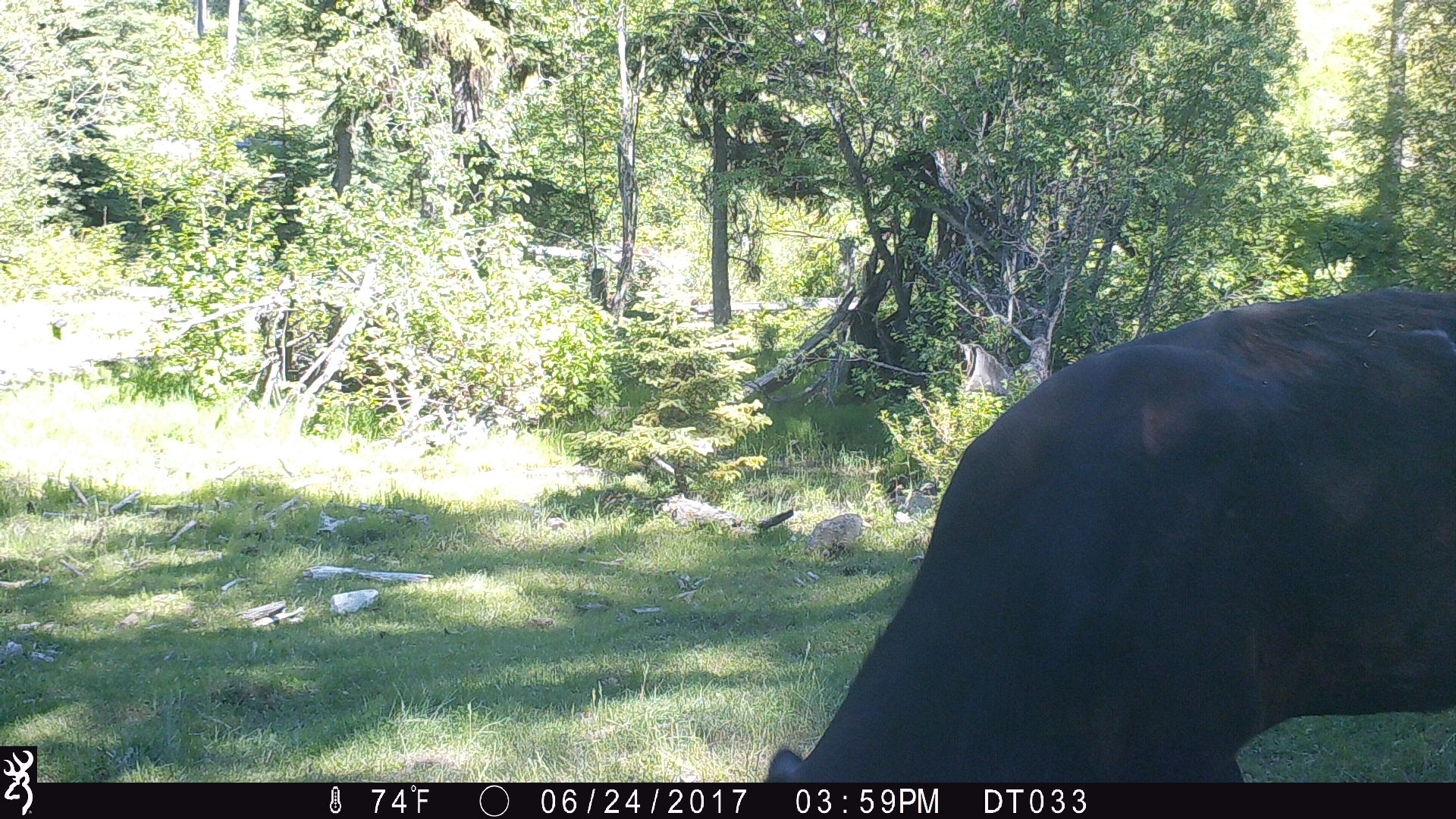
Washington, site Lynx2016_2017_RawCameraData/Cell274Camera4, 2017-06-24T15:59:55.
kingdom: Animalia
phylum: Chordata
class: Mammalia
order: Artiodactyla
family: Bovidae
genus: Bos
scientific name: Bos taurus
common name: domestic cattle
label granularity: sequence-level